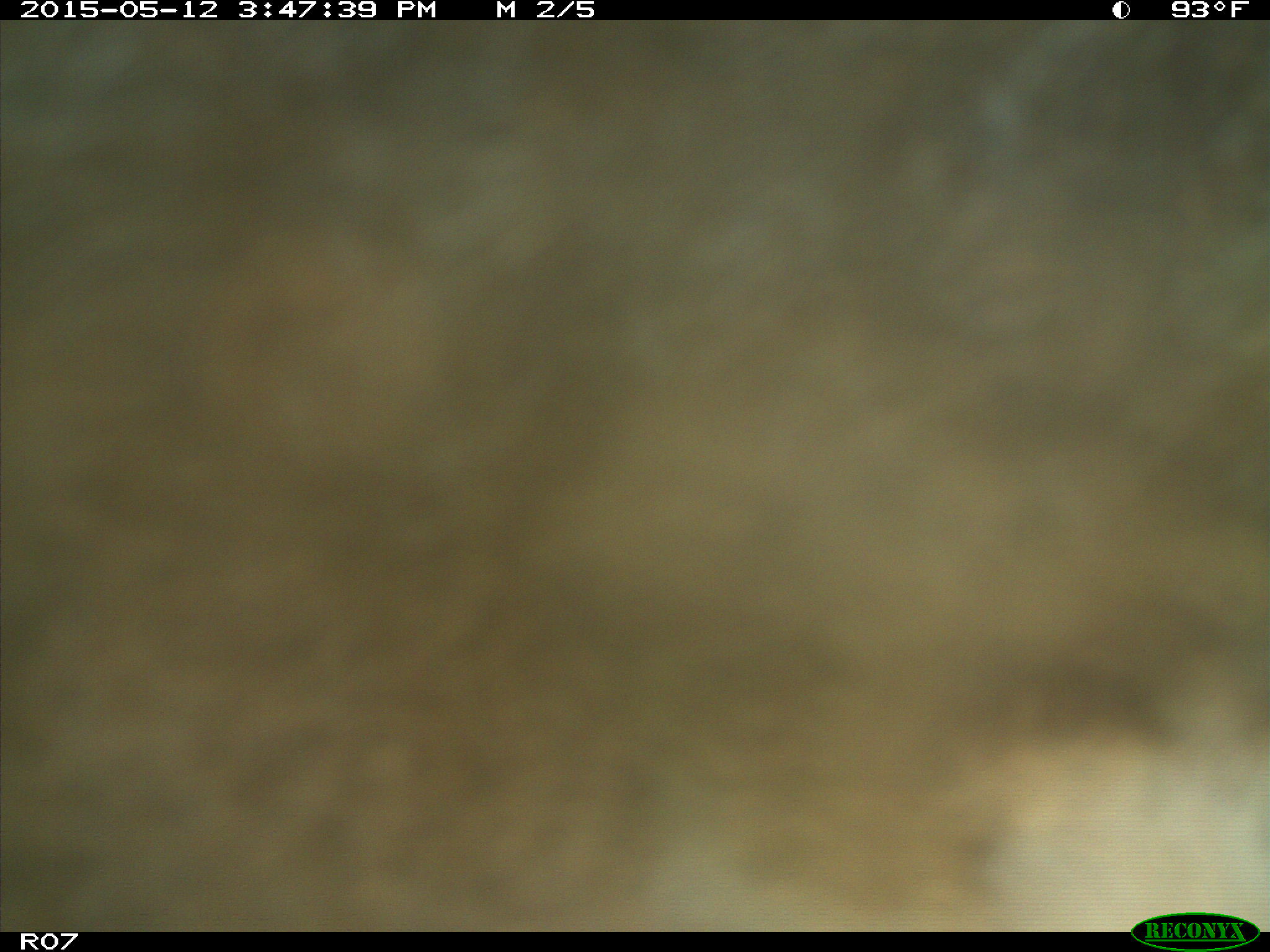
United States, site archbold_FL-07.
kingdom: Animalia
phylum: Chordata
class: Mammalia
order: Artiodactyla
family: Bovidae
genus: Bos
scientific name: Bos taurus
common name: domestic cow